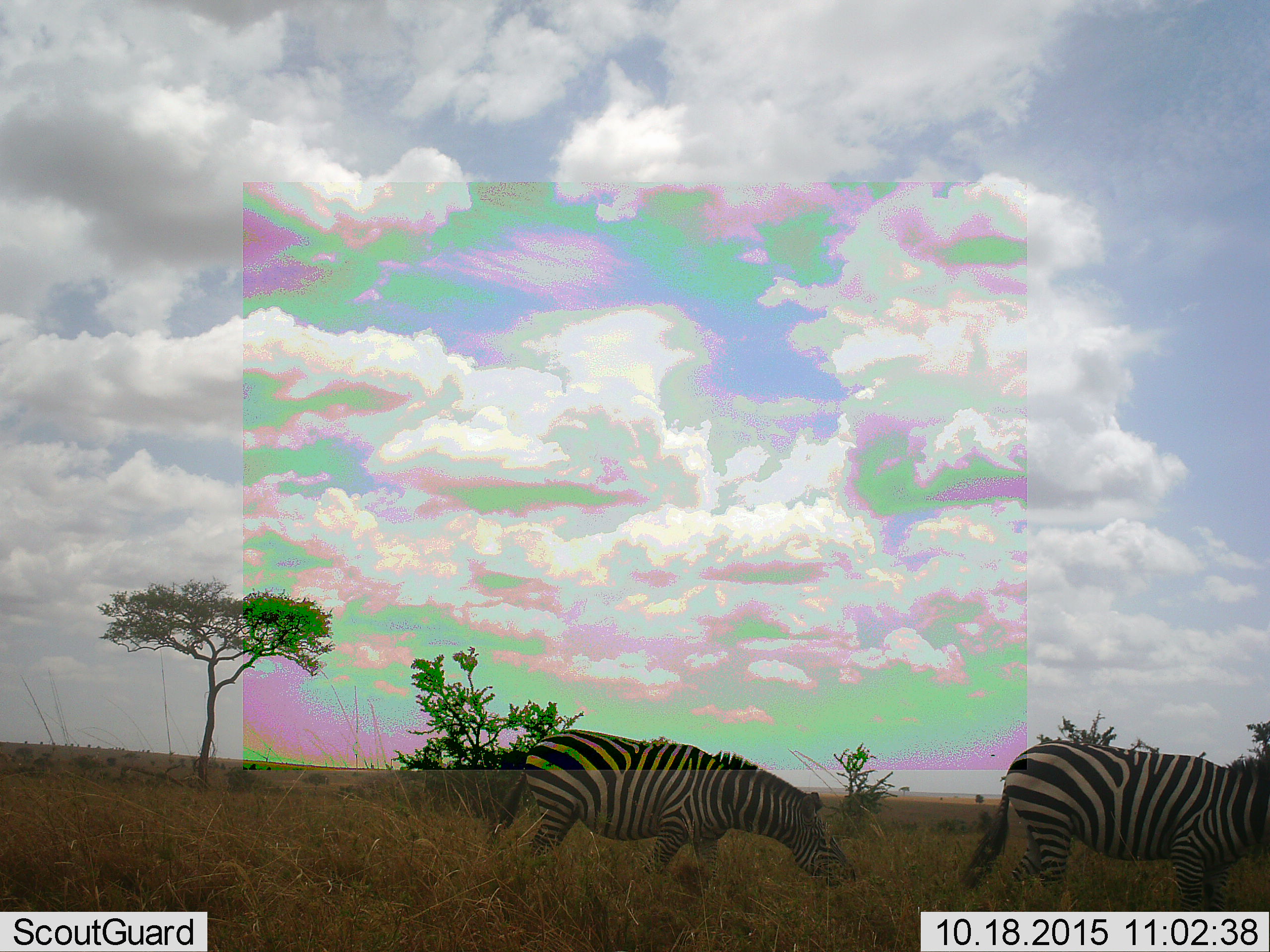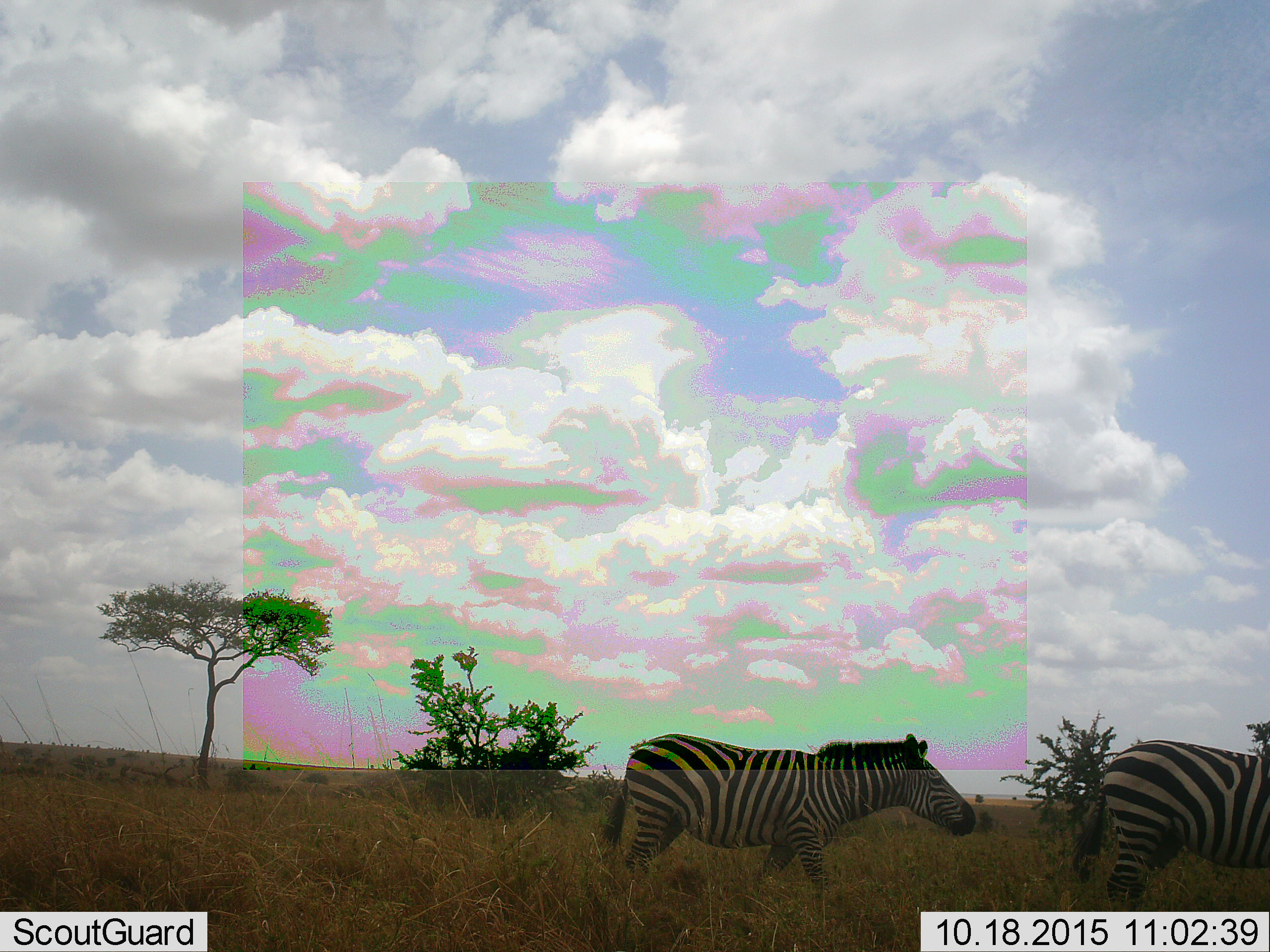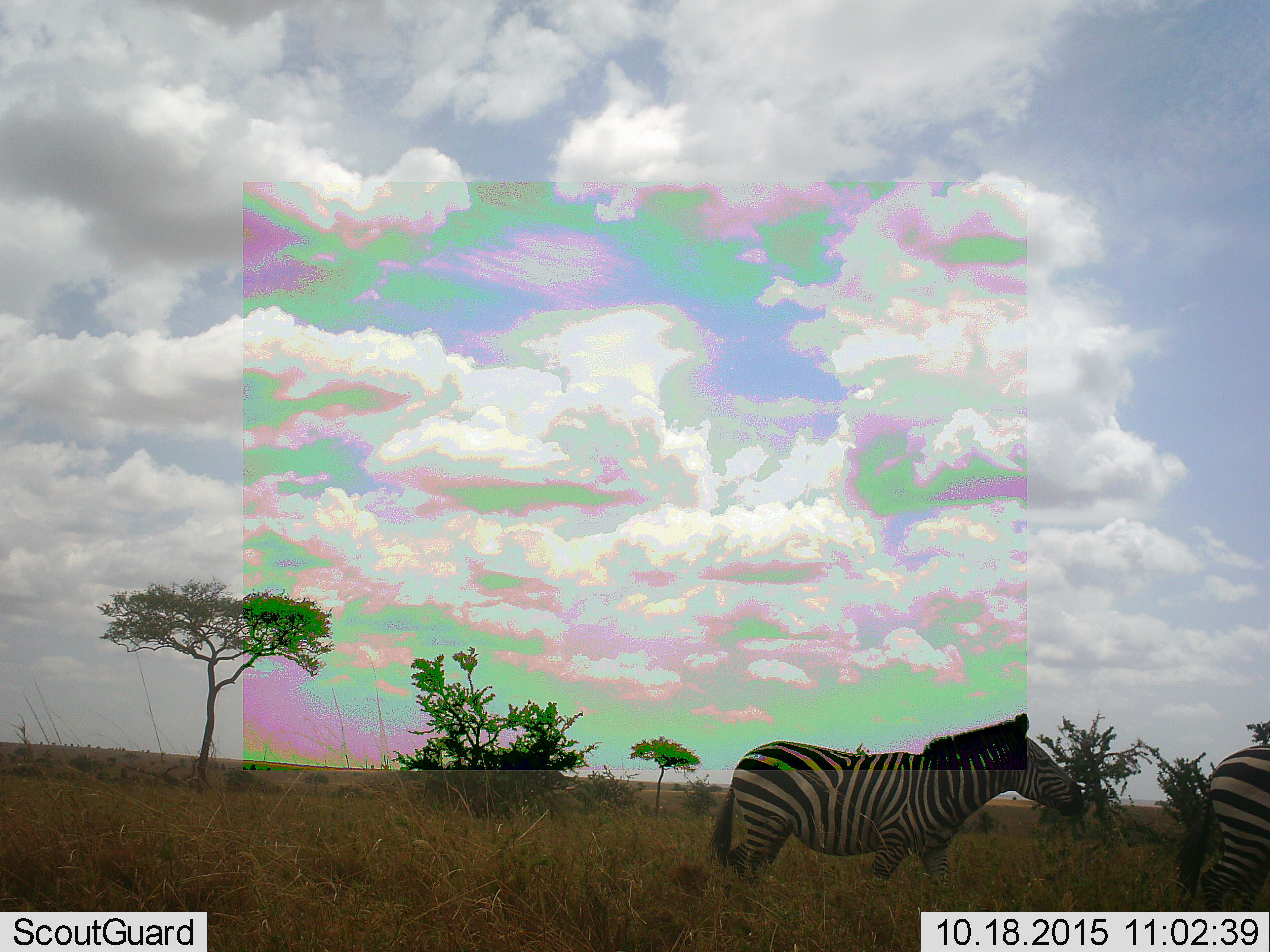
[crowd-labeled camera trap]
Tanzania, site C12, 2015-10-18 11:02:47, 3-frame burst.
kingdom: Animalia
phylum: Chordata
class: Mammalia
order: Perissodactyla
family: Equidae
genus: Equus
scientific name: Equus quagga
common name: plains zebra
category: zebra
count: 2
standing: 6%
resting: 0%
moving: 94%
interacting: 0%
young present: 0%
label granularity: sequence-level